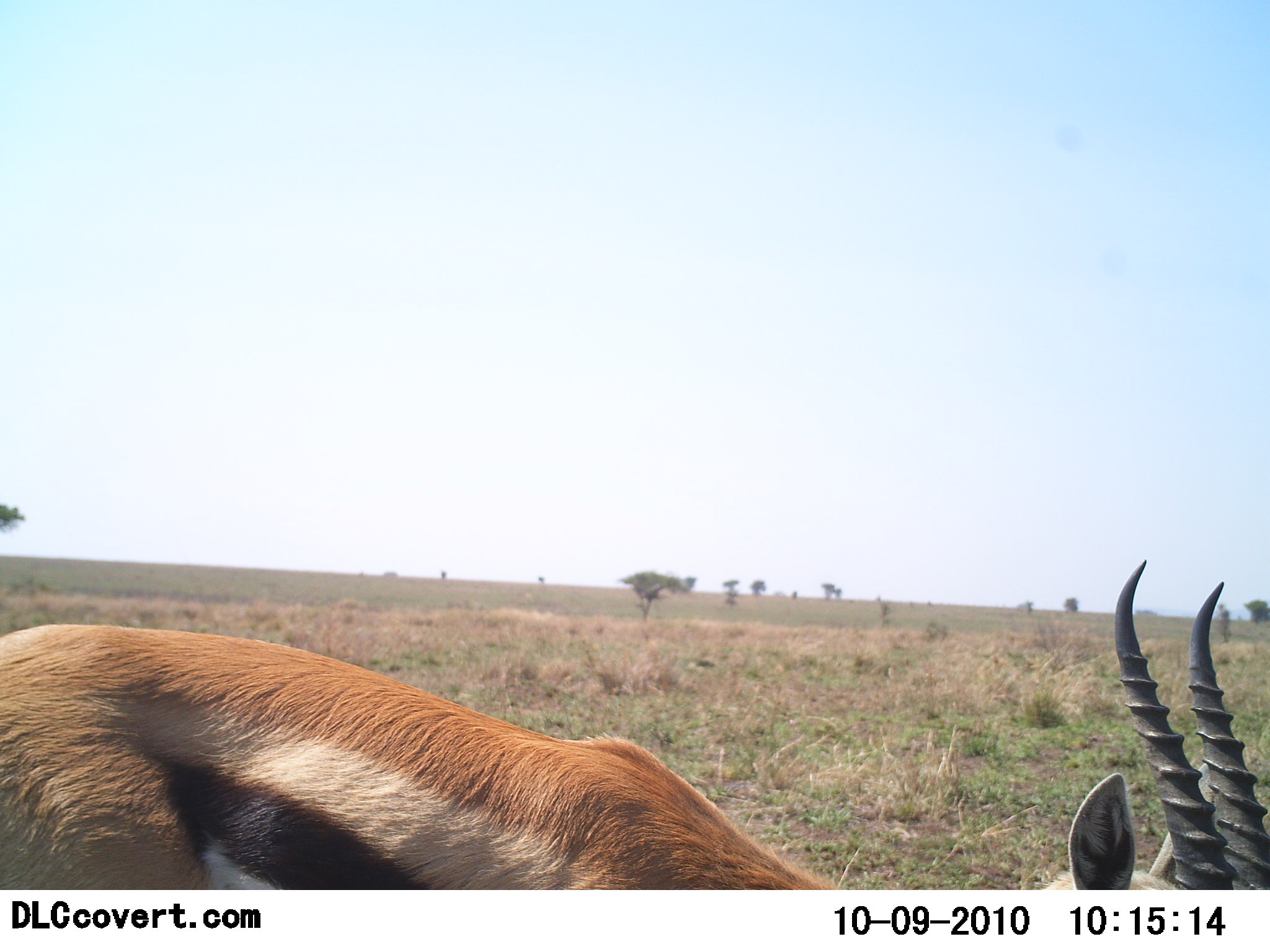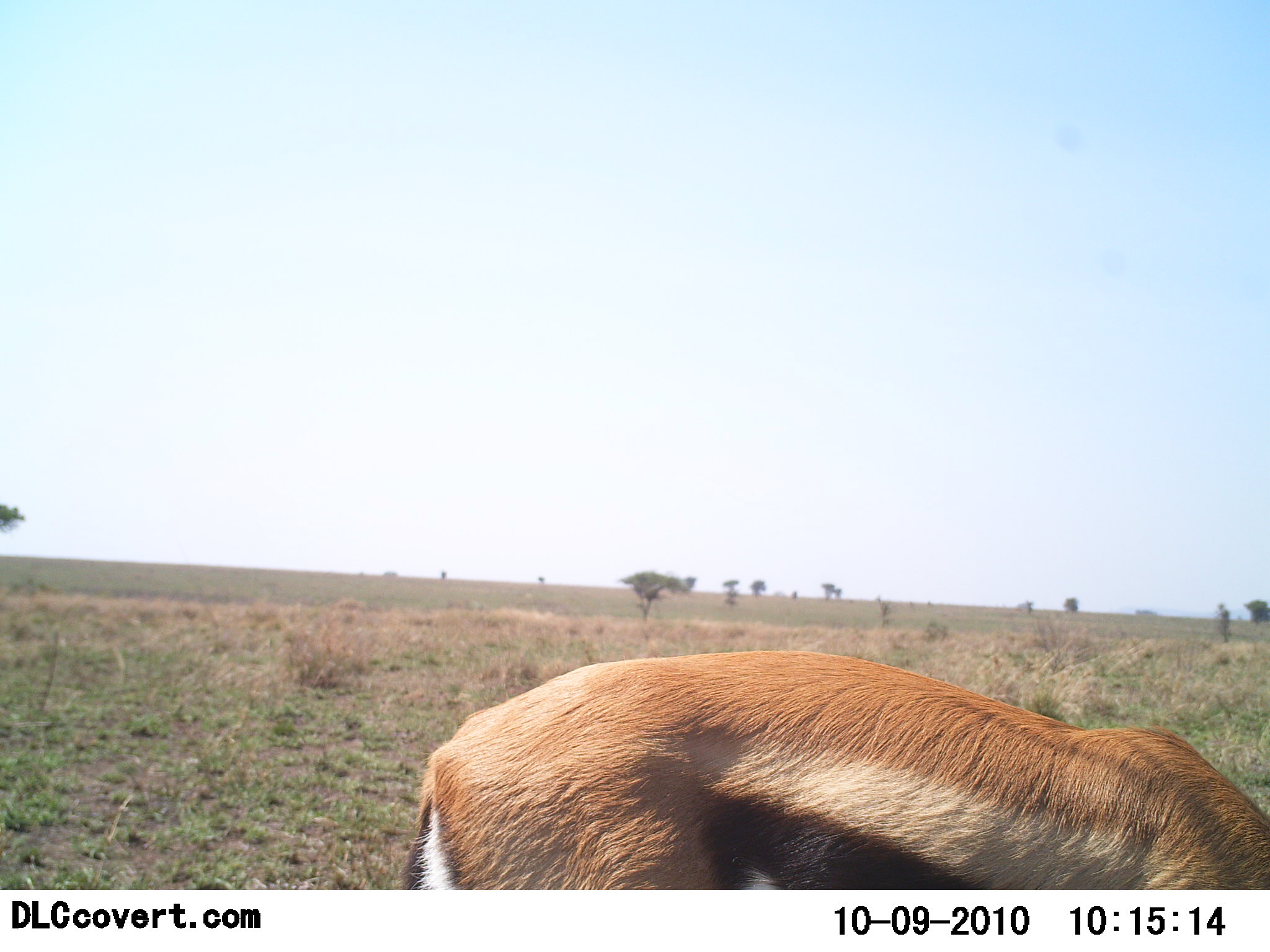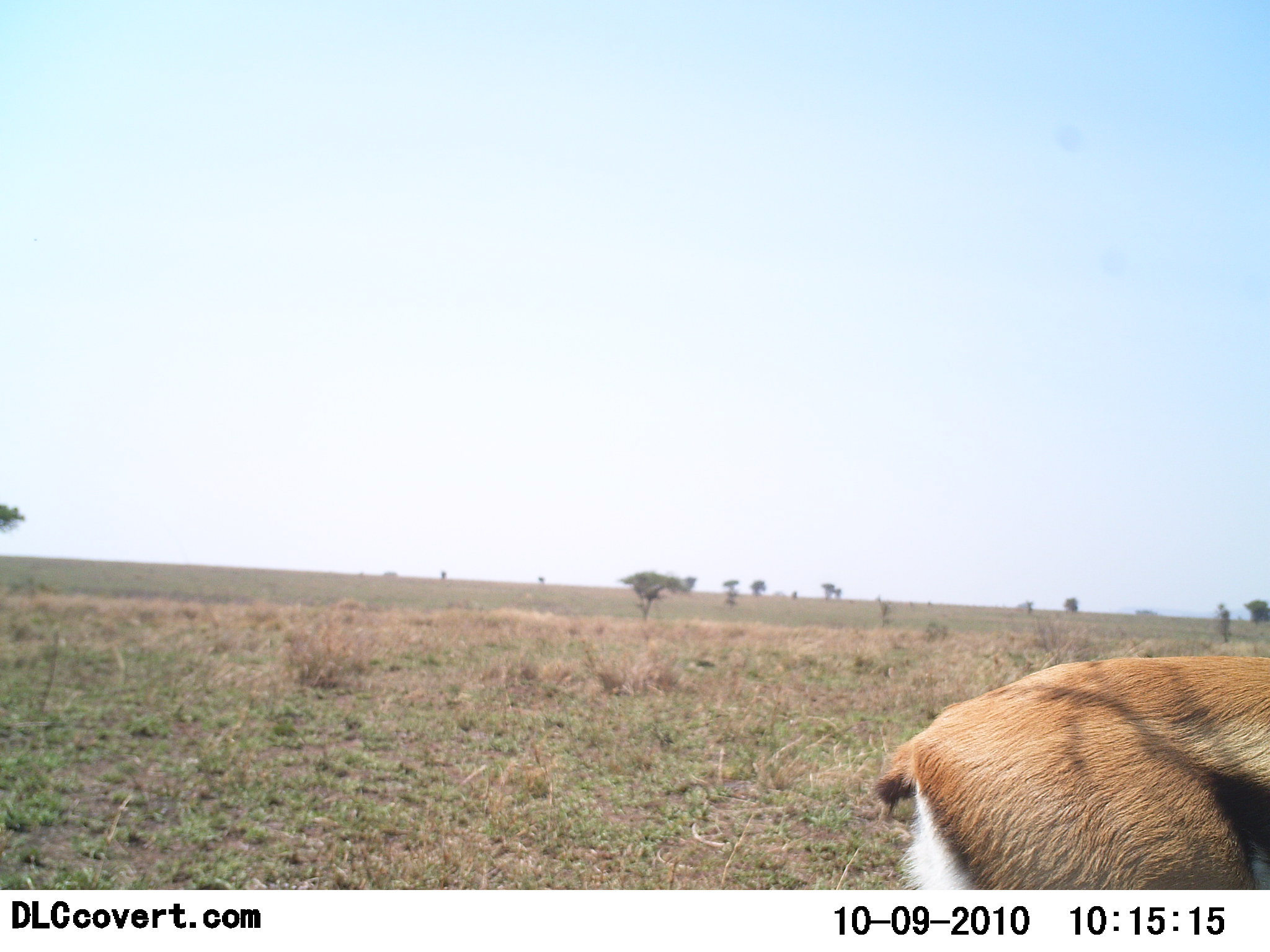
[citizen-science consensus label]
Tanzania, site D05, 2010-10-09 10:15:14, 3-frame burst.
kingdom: Animalia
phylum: Chordata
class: Mammalia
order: Artiodactyla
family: Bovidae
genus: Eudorcas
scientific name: Eudorcas thomsonii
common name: thomson's gazelle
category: gazellethomsons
Gazellethomsons (thomson's gazelle) (Eudorcas thomsonii), count 1. Behavior (volunteer vote fractions): standing 11%, resting 0%, moving 44%, interacting 0%. Young present (vote fraction): 0%. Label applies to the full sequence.